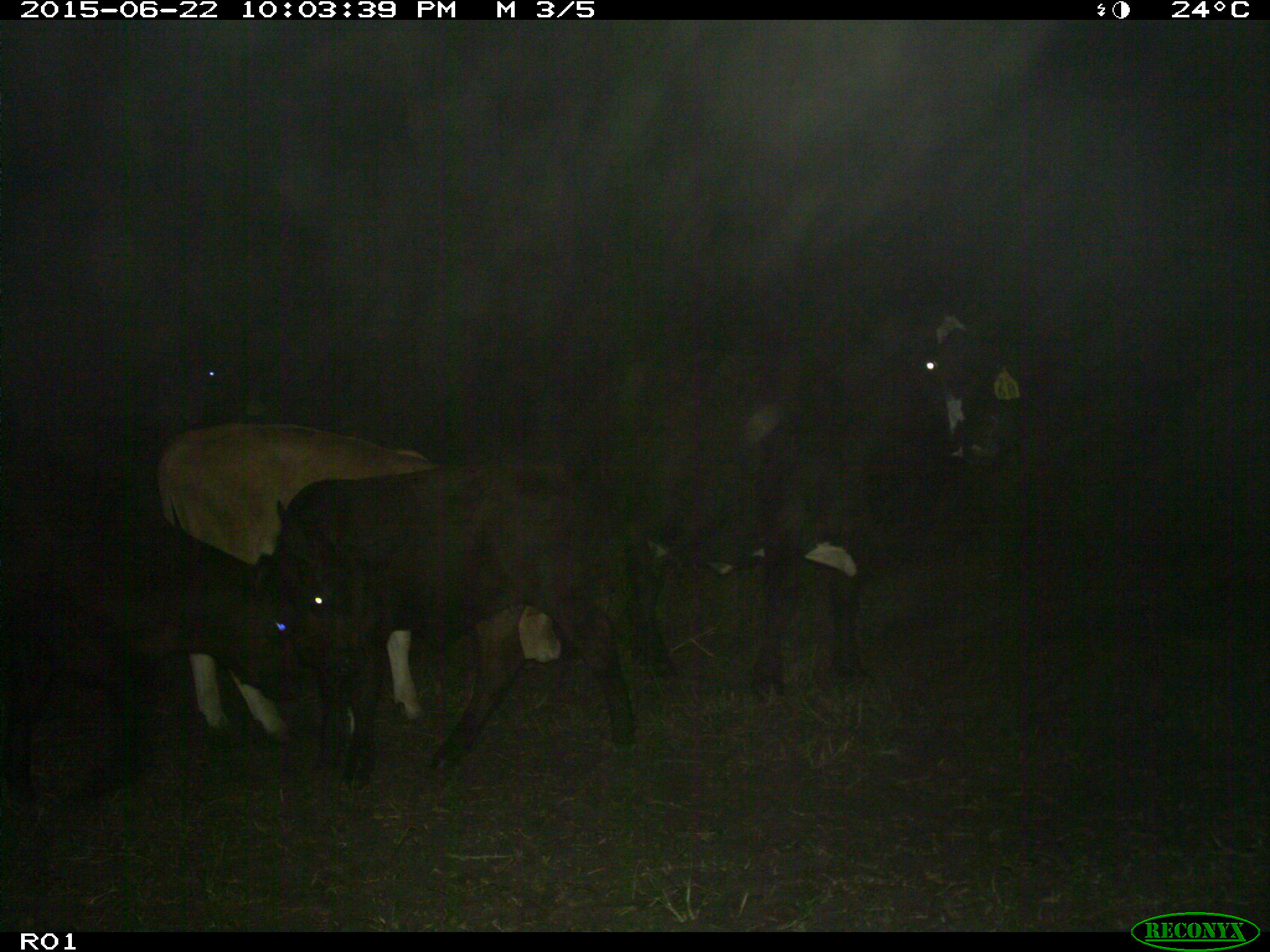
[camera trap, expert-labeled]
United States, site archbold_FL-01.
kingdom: Animalia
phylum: Chordata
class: Mammalia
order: Artiodactyla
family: Bovidae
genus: Bos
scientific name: Bos taurus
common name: domestic cow